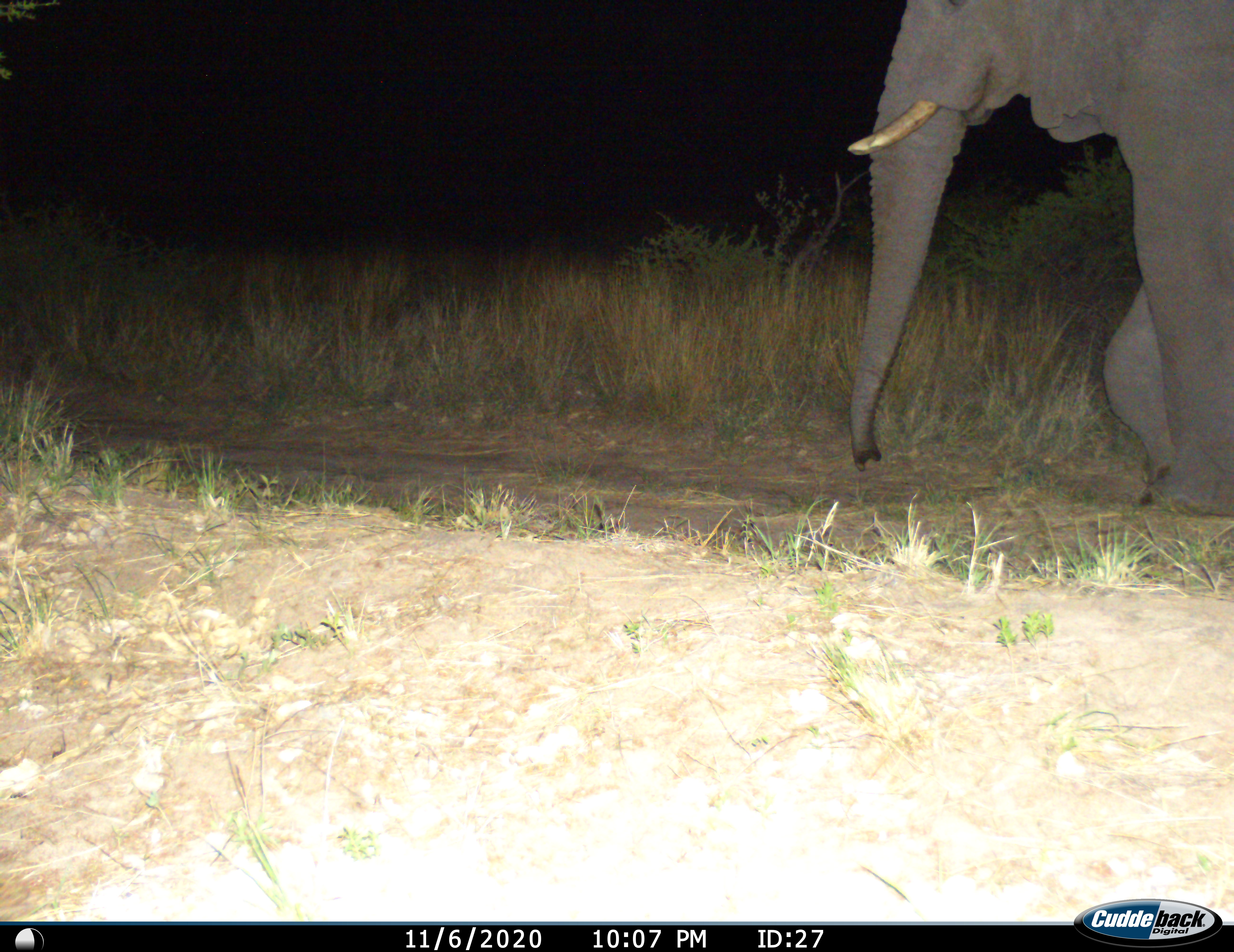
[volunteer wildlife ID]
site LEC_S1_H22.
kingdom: Animalia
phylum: Chordata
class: Mammalia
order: Proboscidea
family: Elephantidae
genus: Loxodonta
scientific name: Loxodonta africana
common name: african bush elephant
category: elephant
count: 1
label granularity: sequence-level